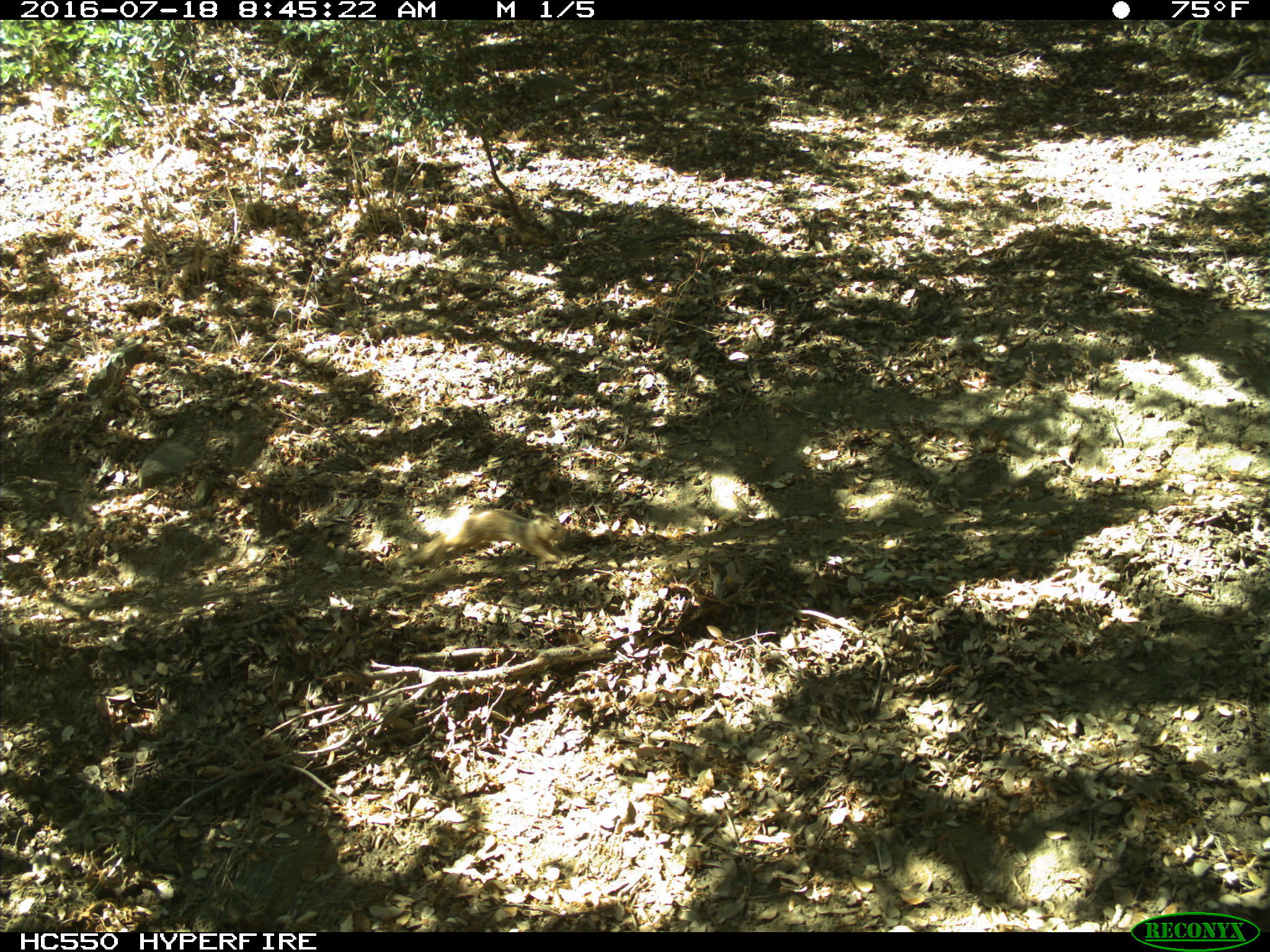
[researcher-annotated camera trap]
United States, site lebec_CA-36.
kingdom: Animalia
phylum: Chordata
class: Mammalia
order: Rodentia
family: Sciuridae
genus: Otospermophilus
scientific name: Otospermophilus beecheyi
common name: california ground squirrel